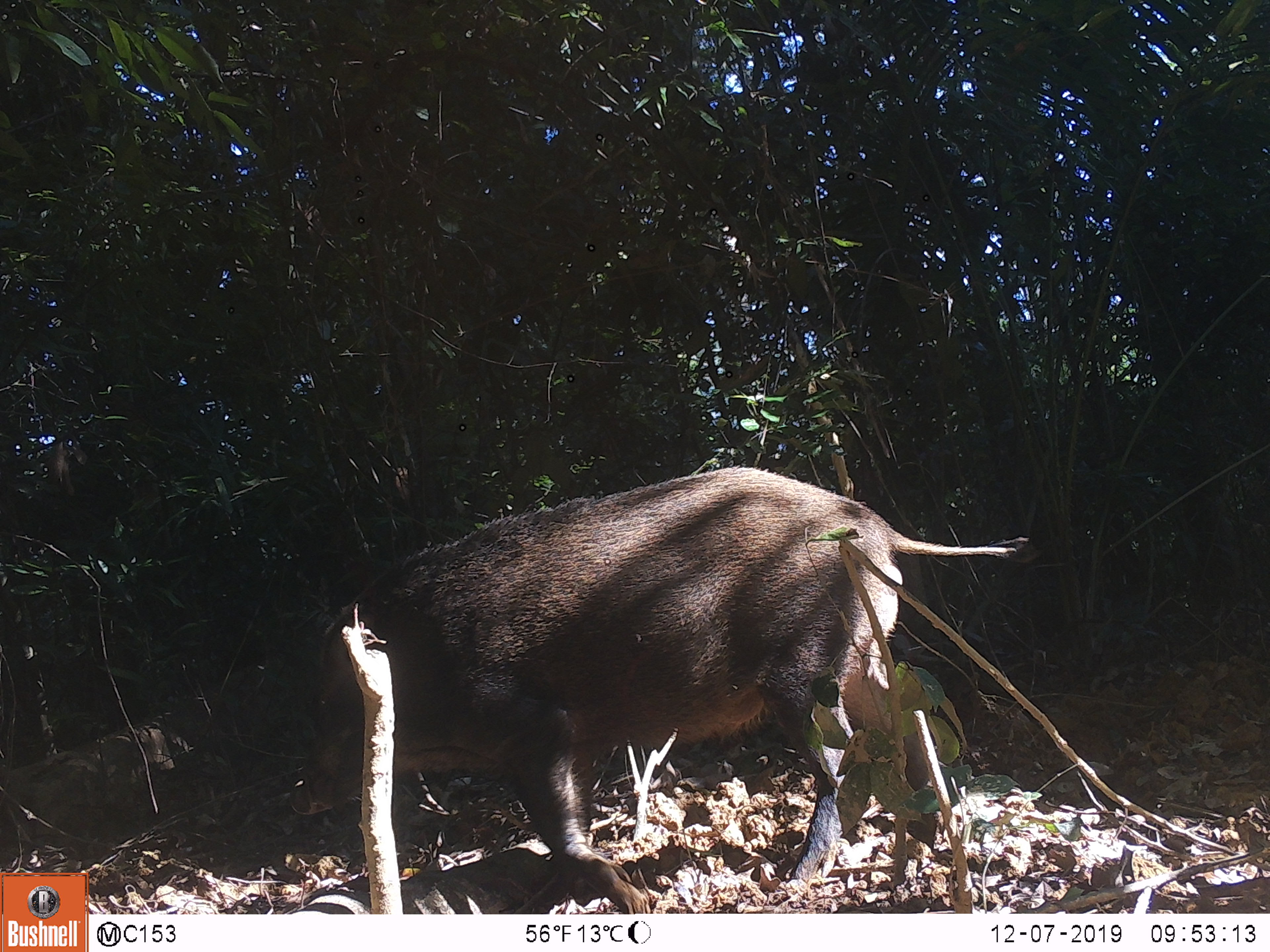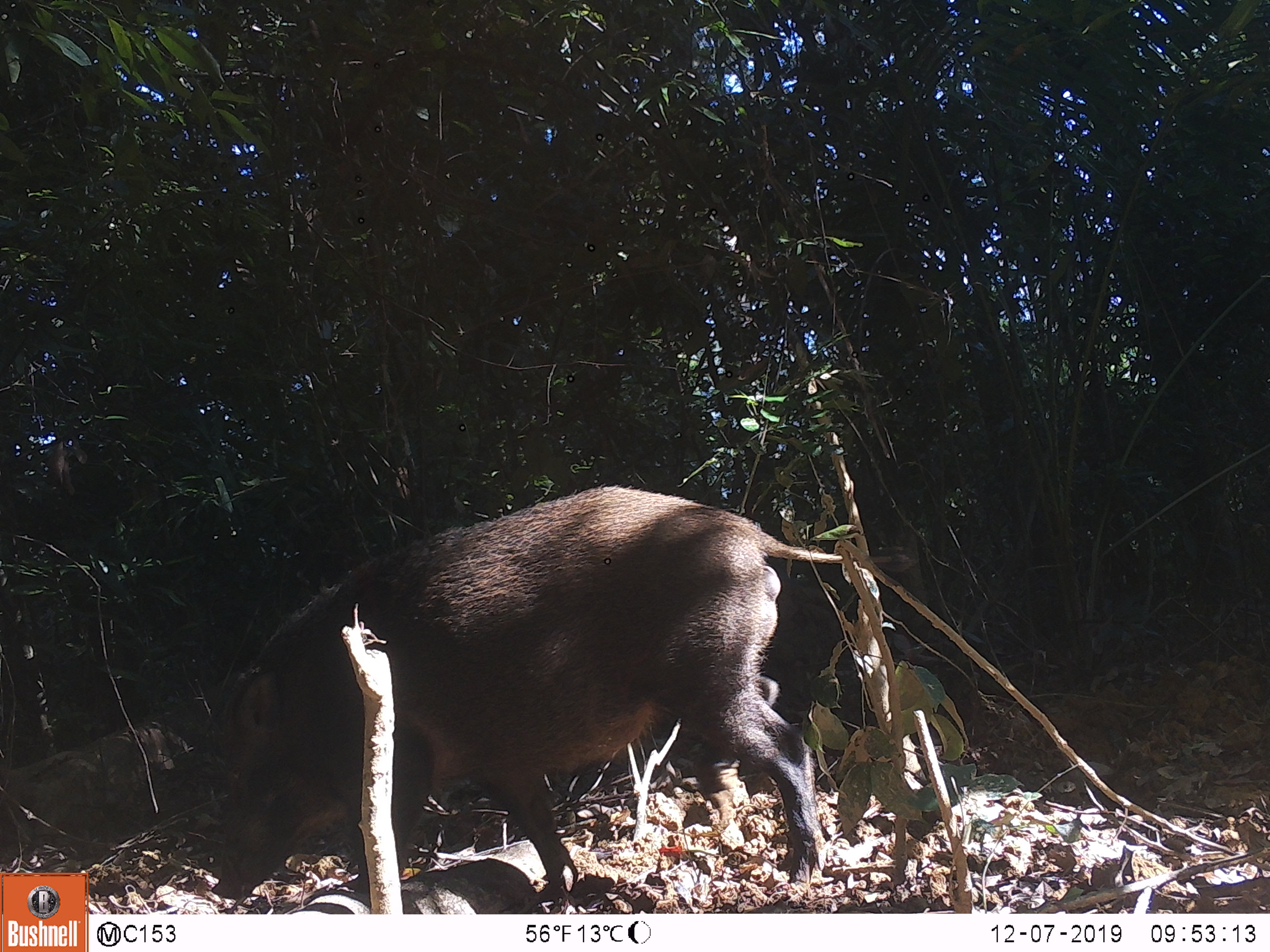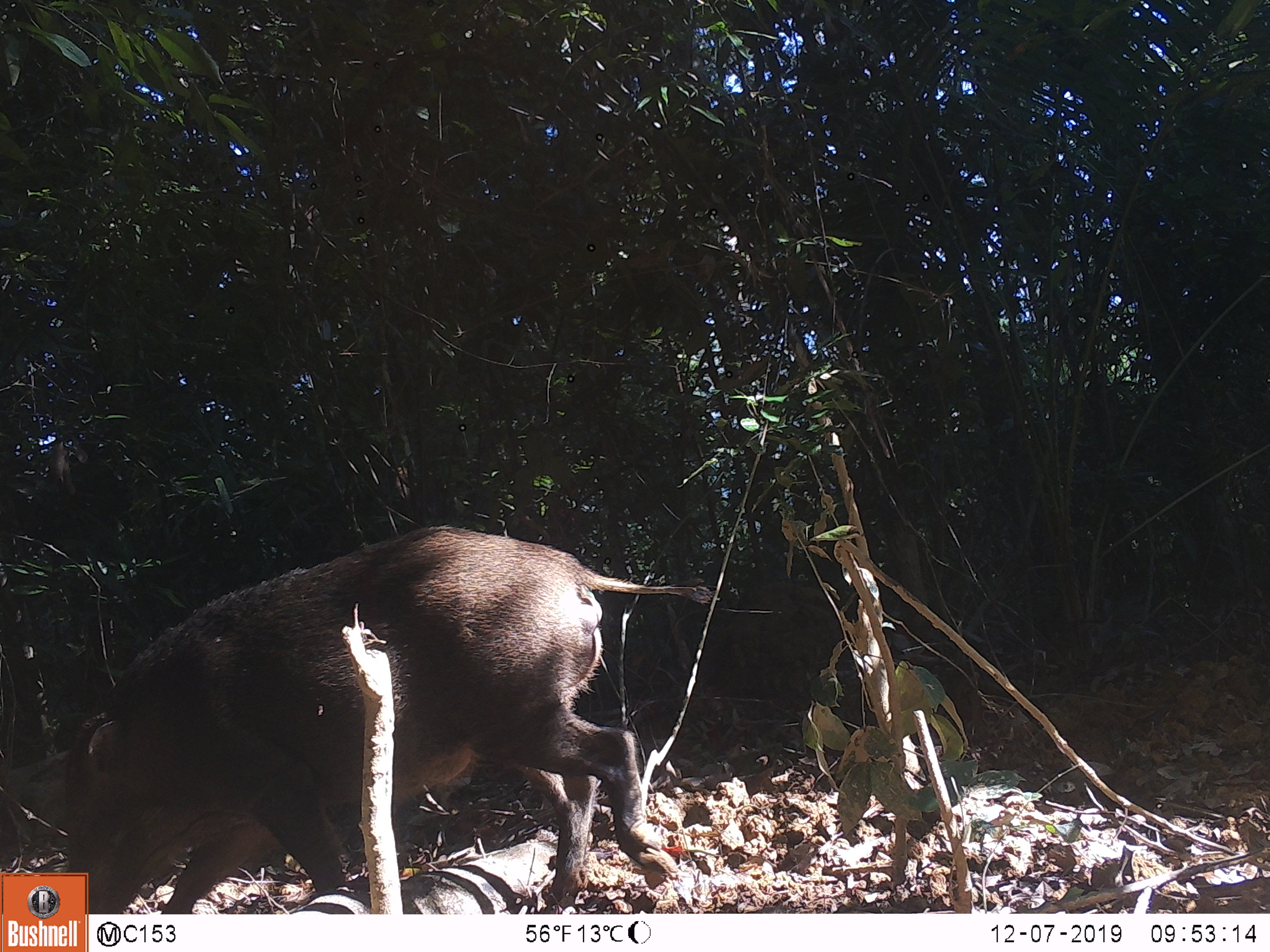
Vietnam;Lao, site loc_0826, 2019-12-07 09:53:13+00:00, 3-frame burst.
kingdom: Animalia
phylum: Chordata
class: Mammalia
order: Artiodactyla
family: Suidae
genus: Sus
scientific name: Sus scrofa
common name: eurasian wild pig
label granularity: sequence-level